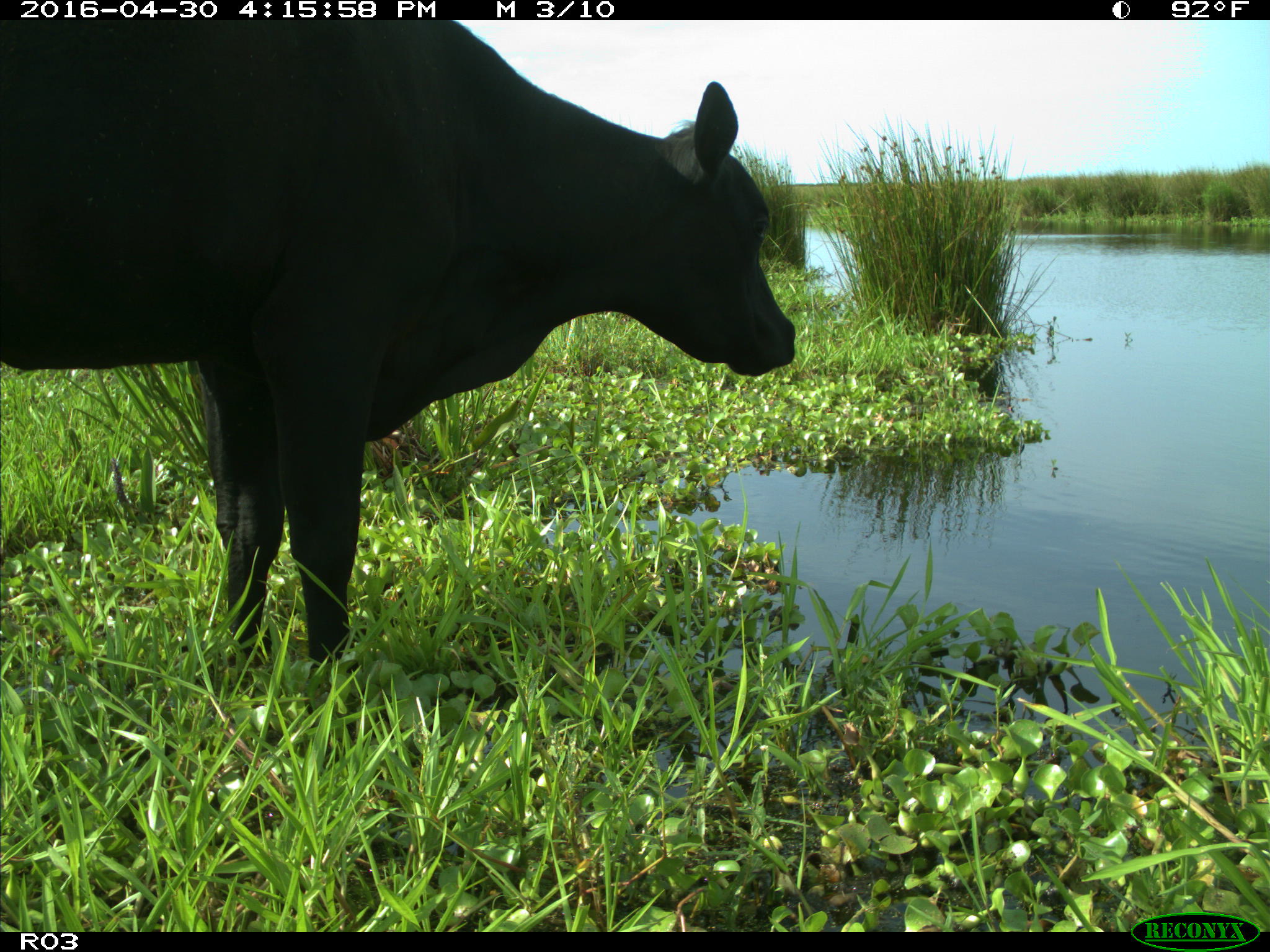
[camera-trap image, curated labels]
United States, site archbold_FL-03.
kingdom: Animalia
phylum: Chordata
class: Mammalia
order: Artiodactyla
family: Bovidae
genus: Bos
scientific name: Bos taurus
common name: domestic cow